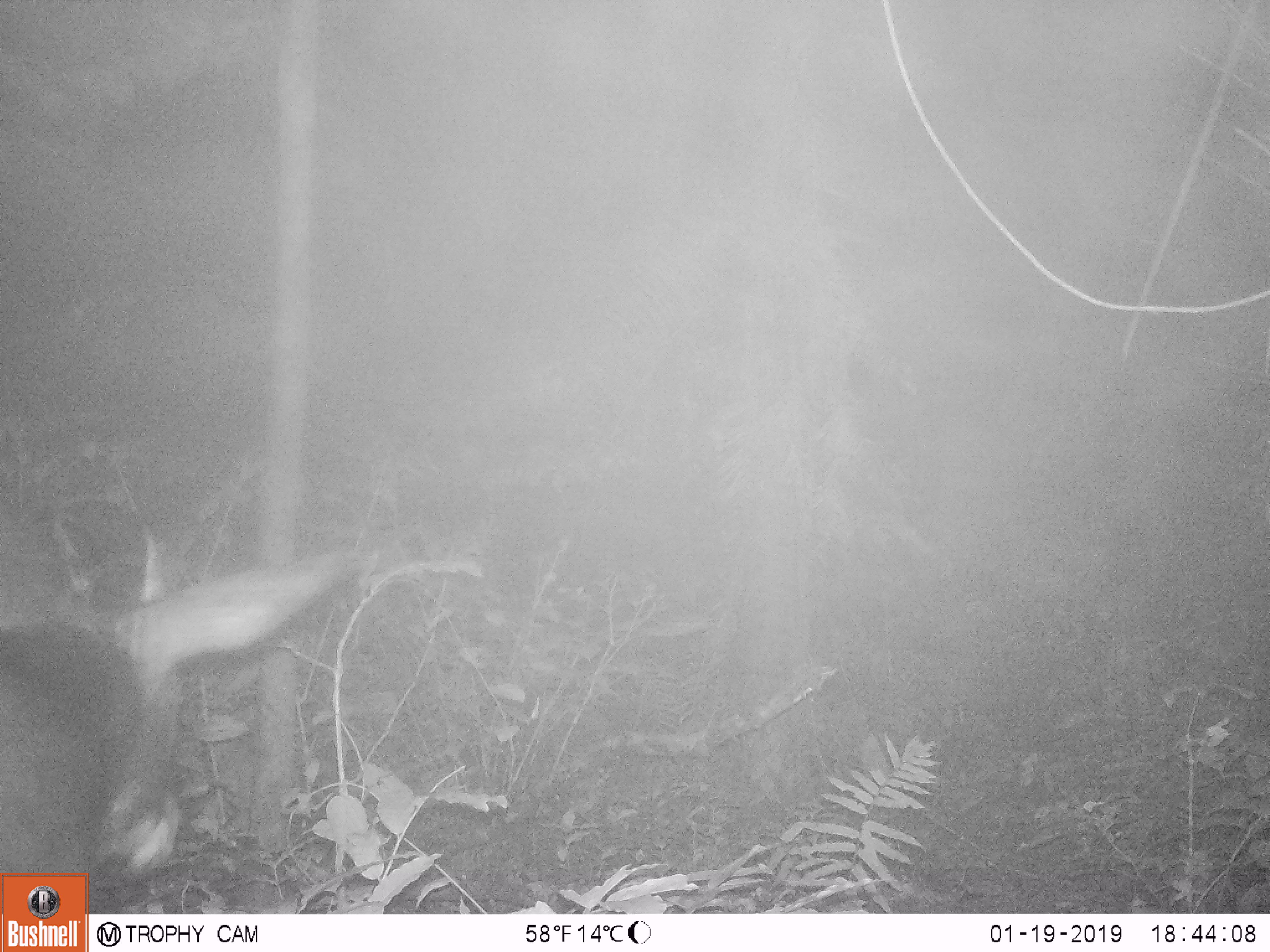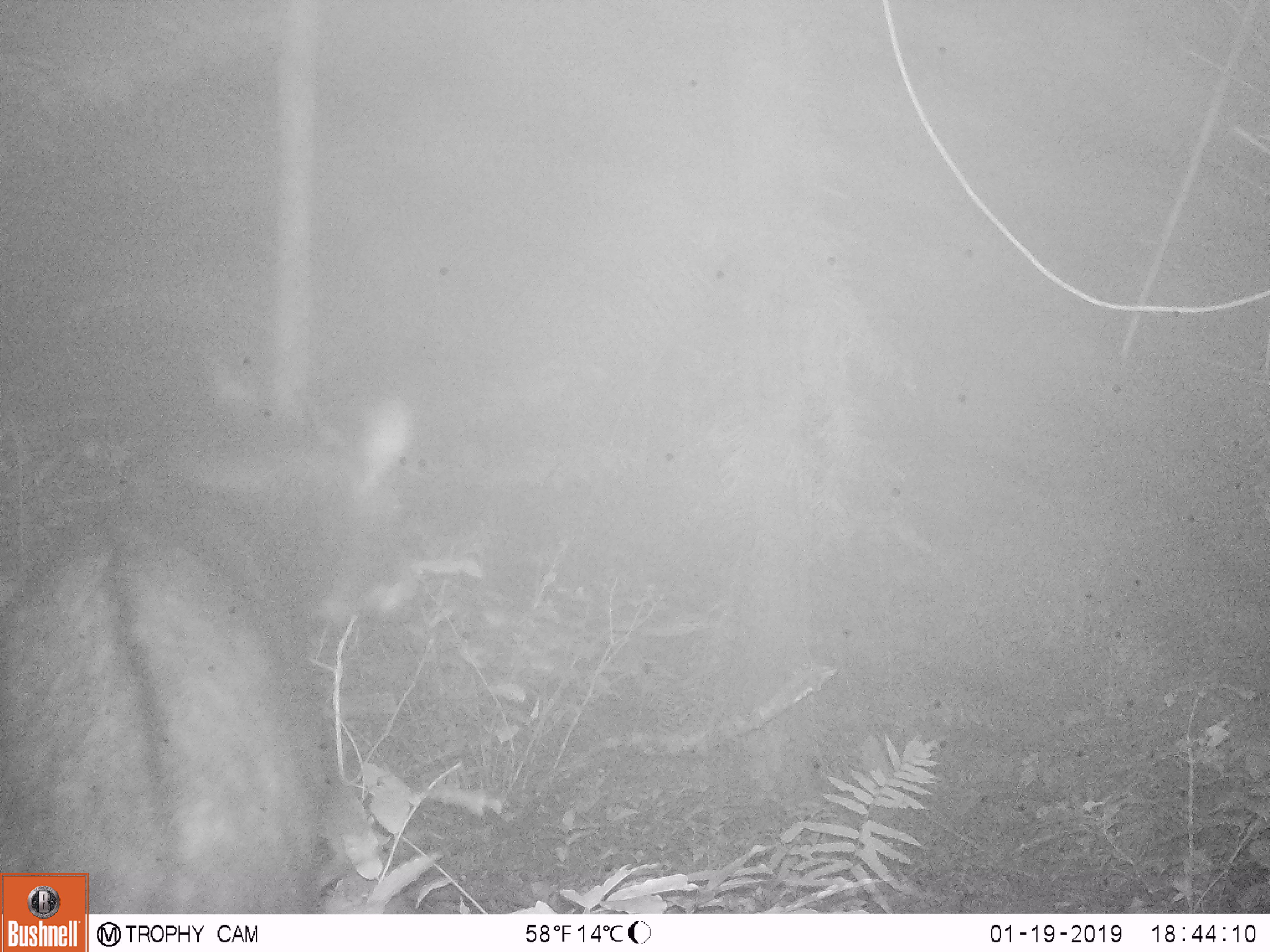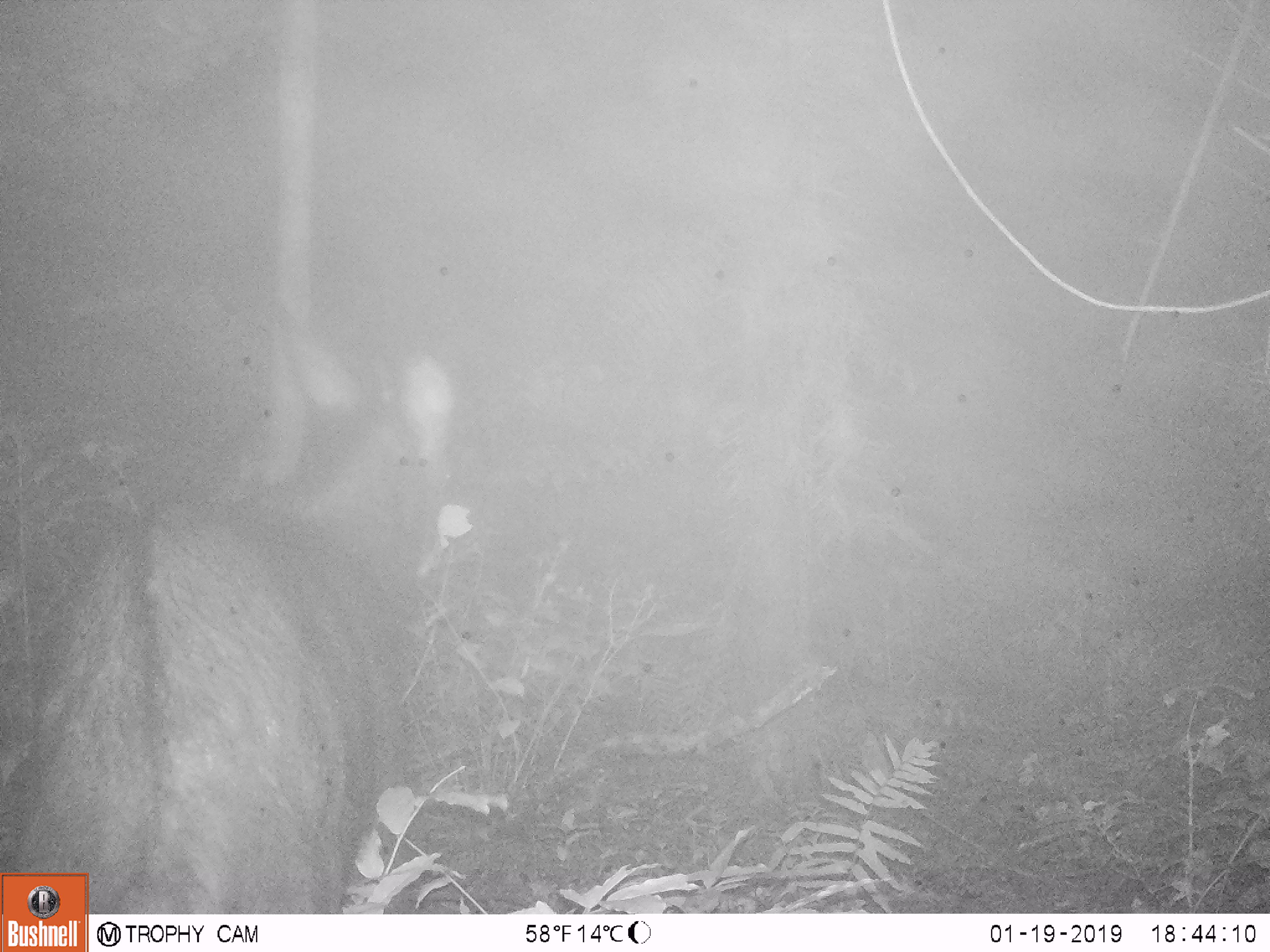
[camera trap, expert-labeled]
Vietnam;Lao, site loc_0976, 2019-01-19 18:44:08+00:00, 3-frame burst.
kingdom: Animalia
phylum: Chordata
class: Mammalia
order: Artiodactyla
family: Bovidae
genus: Capricornis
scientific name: Capricornis sumatraensis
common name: chinese serow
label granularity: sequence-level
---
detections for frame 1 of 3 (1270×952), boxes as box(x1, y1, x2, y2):
chinese serow: box(0, 522, 360, 914)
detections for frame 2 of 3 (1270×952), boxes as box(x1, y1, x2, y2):
chinese serow: box(0, 357, 418, 914)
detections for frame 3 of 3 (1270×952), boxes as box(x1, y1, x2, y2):
chinese serow: box(0, 313, 457, 914)